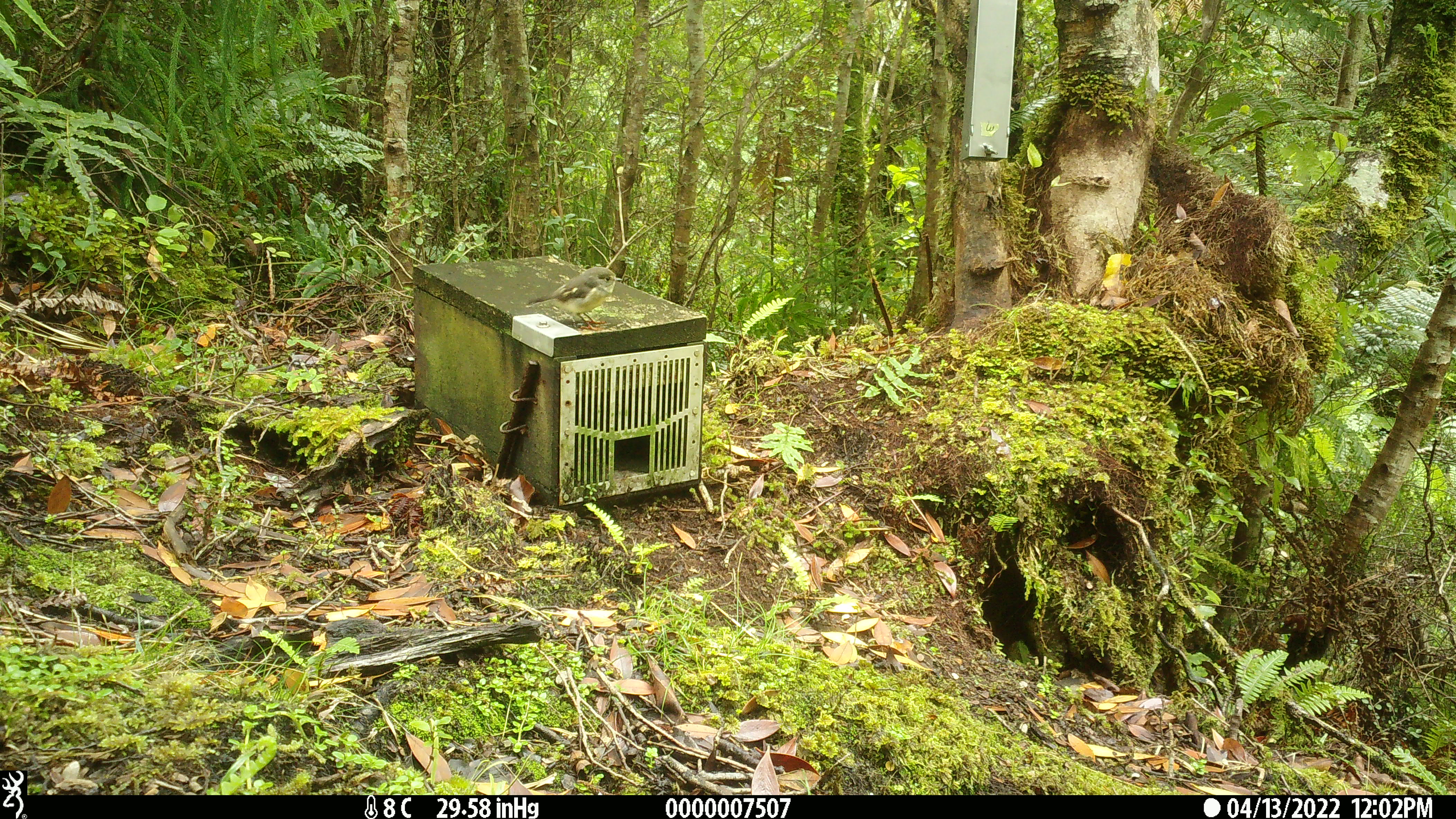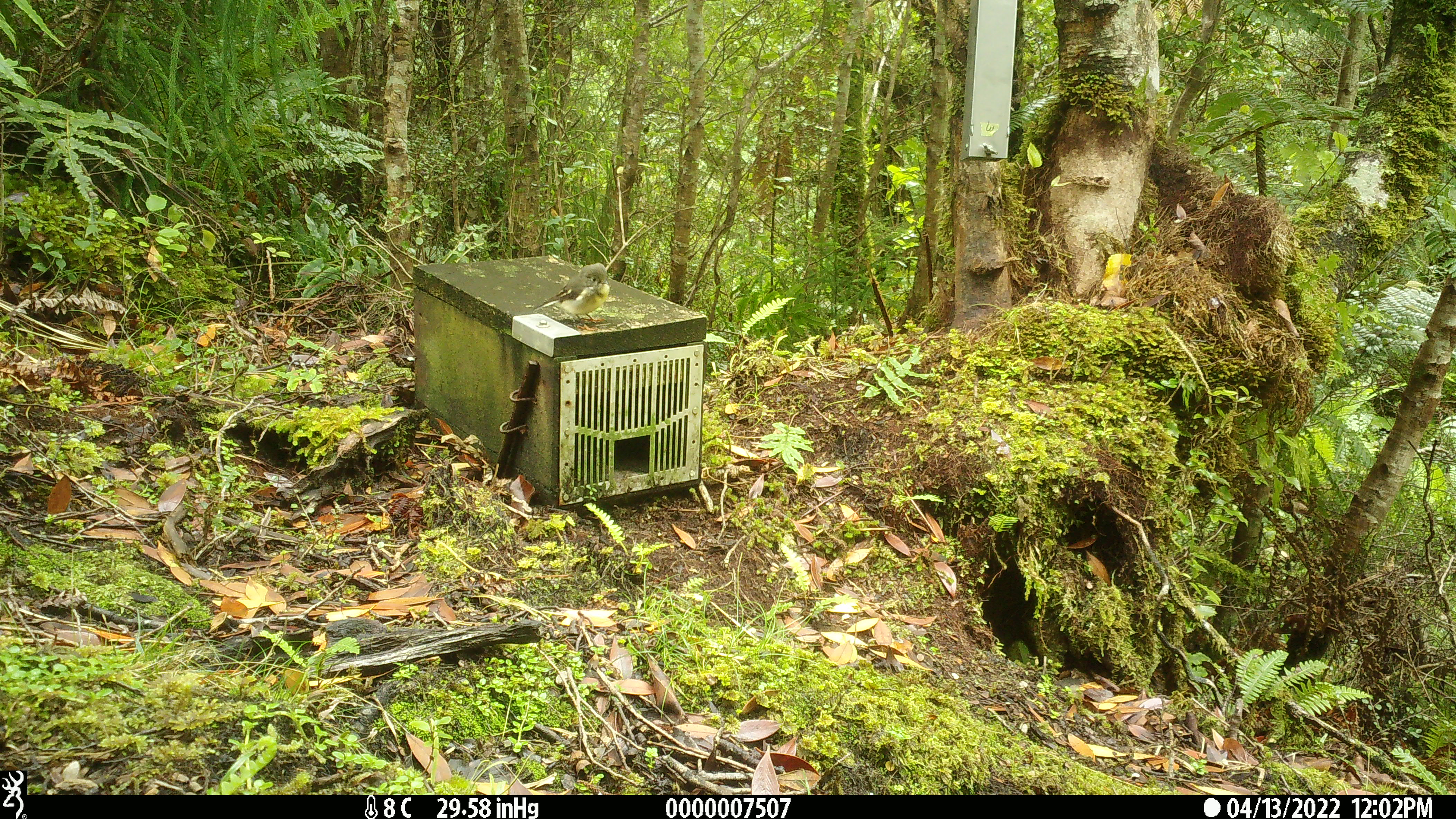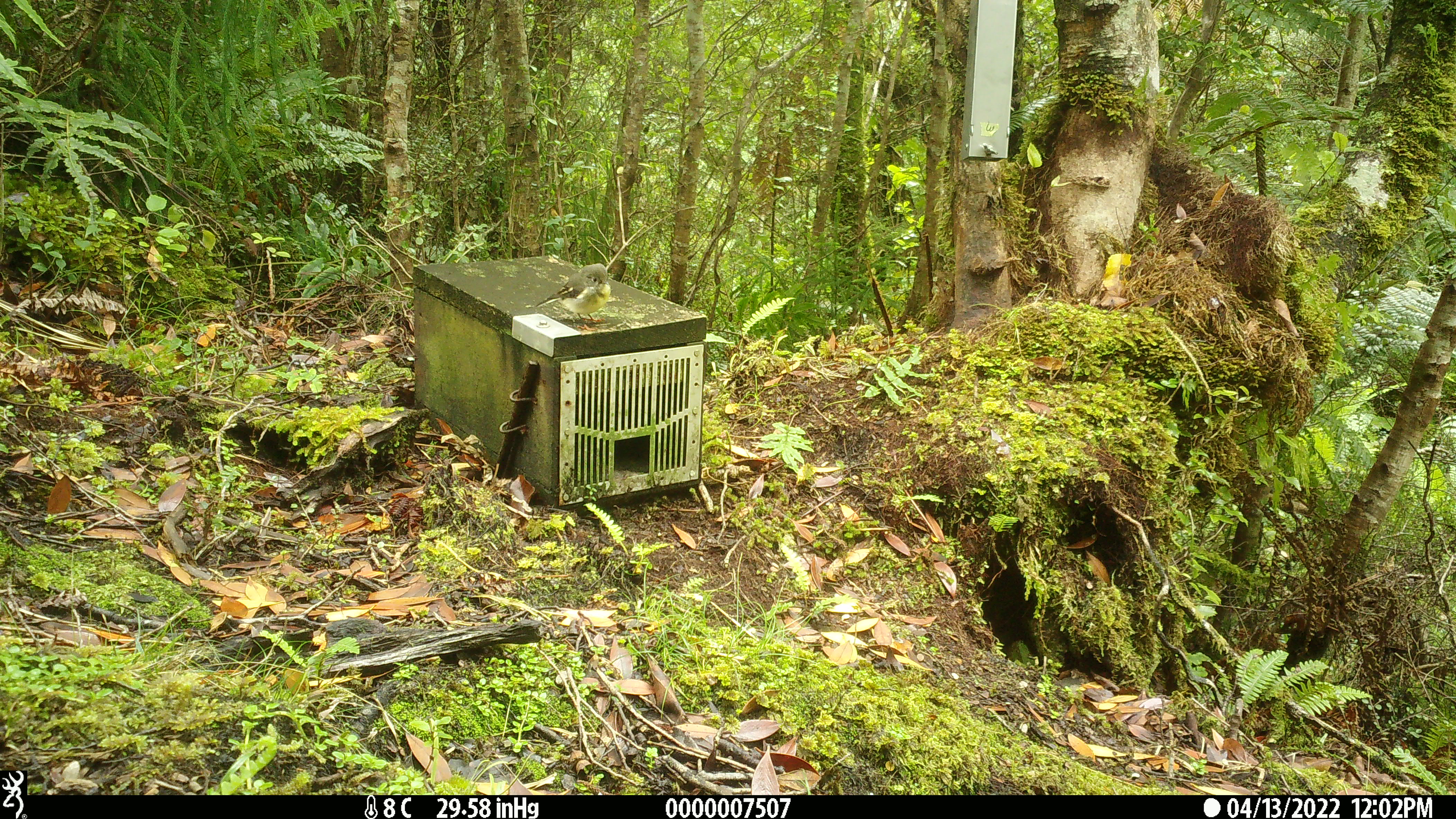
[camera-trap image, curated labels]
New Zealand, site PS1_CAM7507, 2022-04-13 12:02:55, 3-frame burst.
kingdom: Animalia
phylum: Chordata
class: Aves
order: Passeriformes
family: Petroicidae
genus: Petroica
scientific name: Petroica macrocephala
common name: tomtit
Tomtit (Petroica macrocephala).